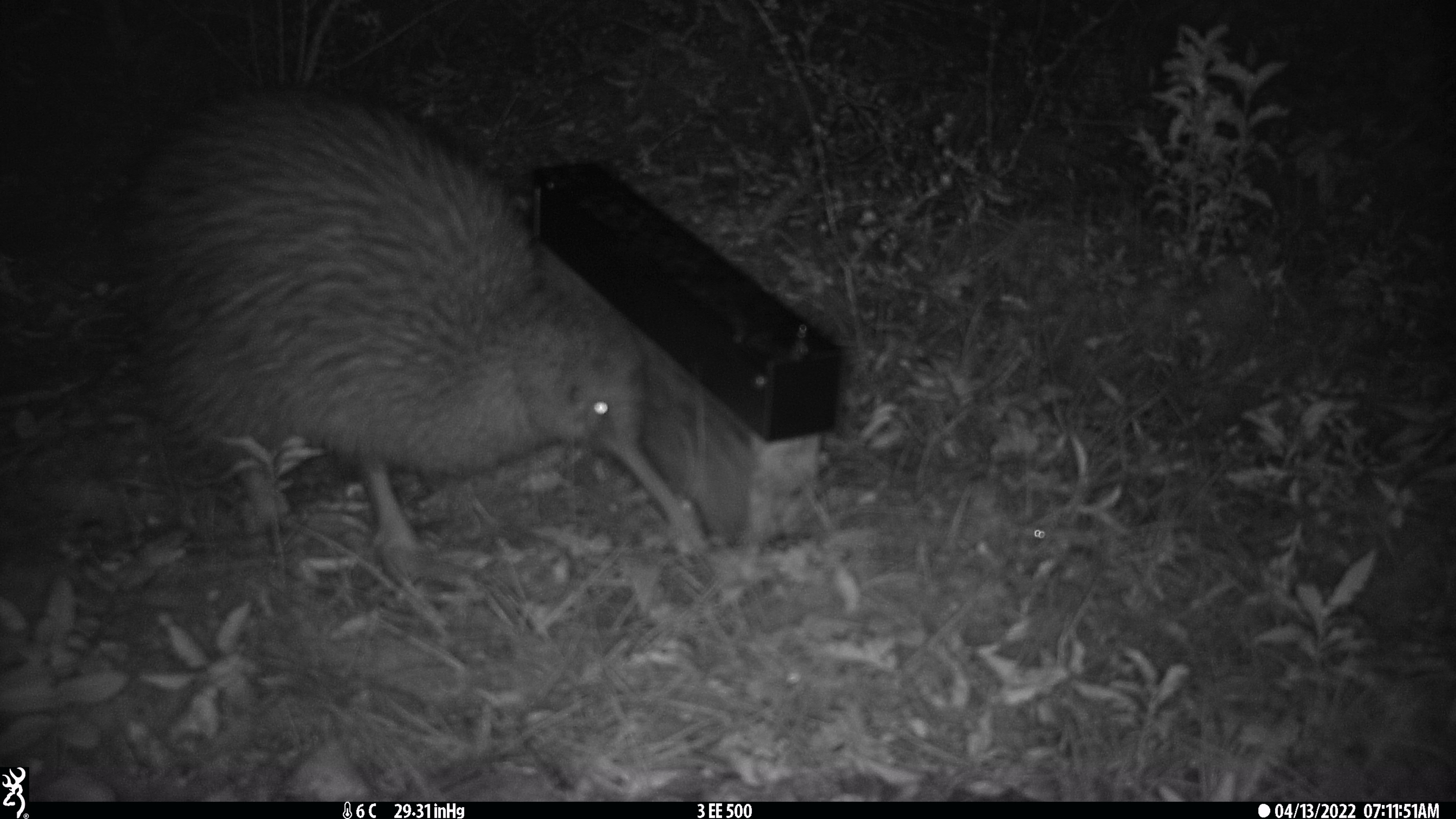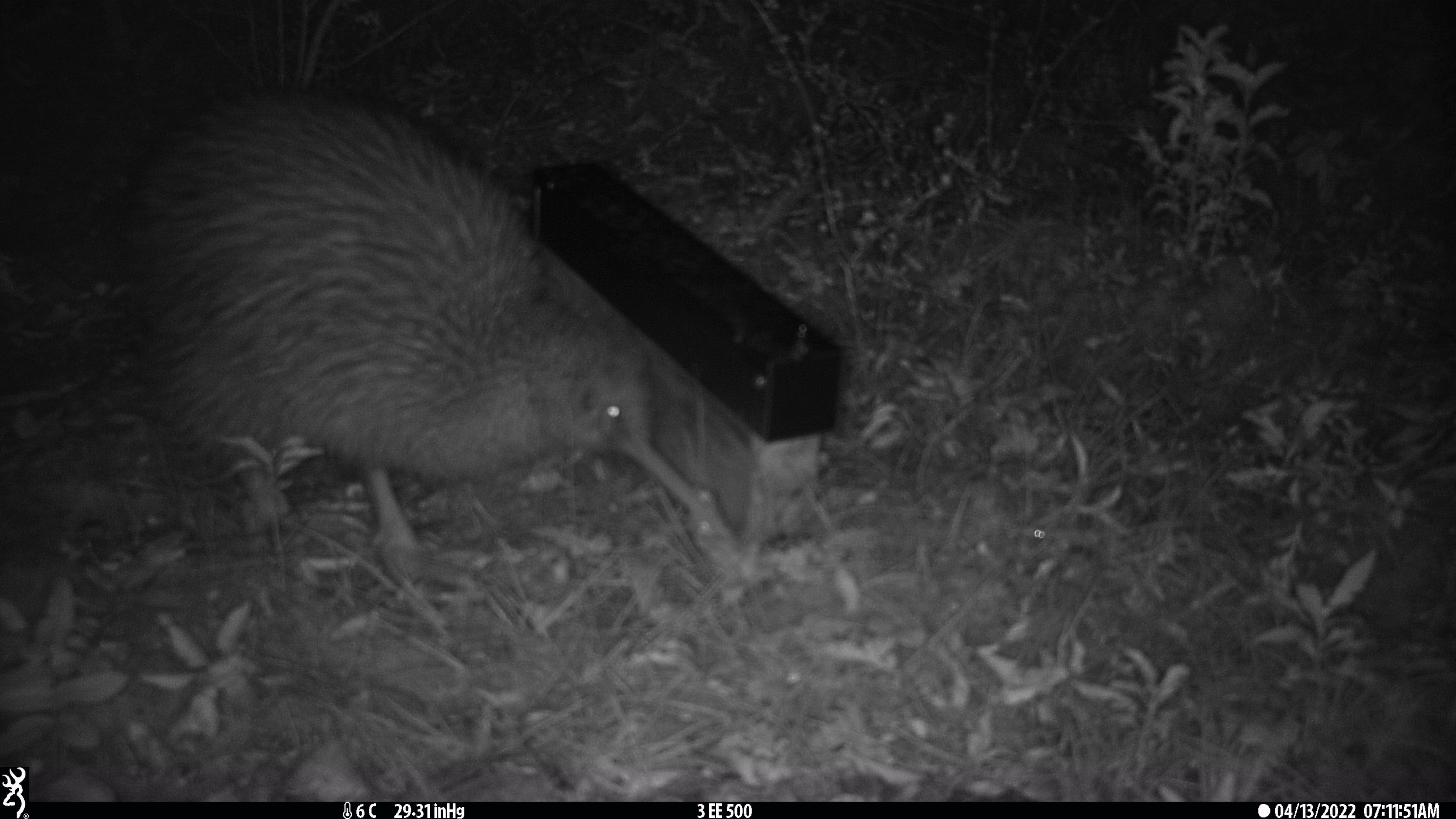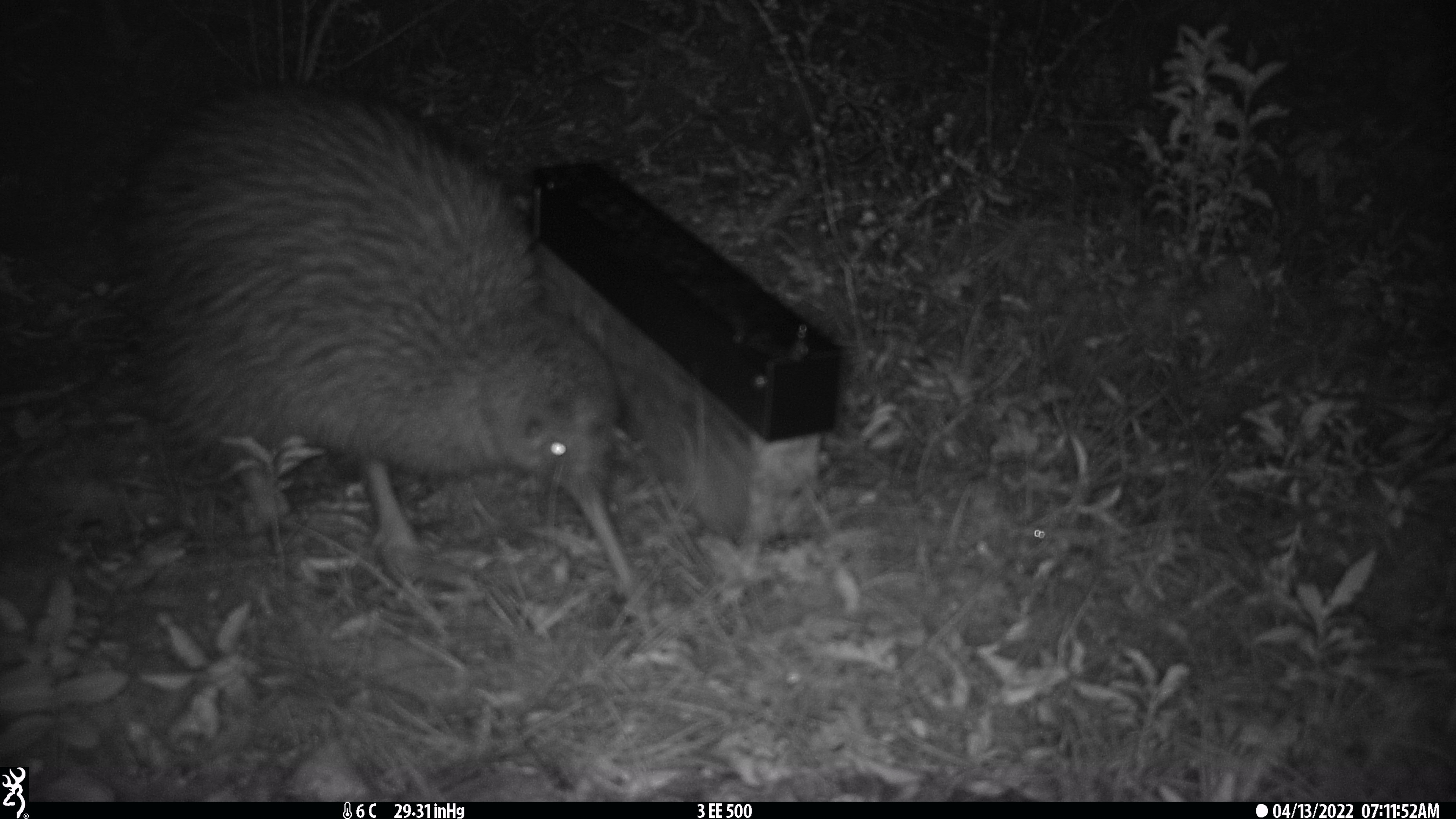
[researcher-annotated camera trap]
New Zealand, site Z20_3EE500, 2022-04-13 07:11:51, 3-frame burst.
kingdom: Animalia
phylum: Chordata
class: Aves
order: Apterygiformes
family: Apterygidae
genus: Apteryx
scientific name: Apteryx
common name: kiwi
Kiwi (Apteryx).